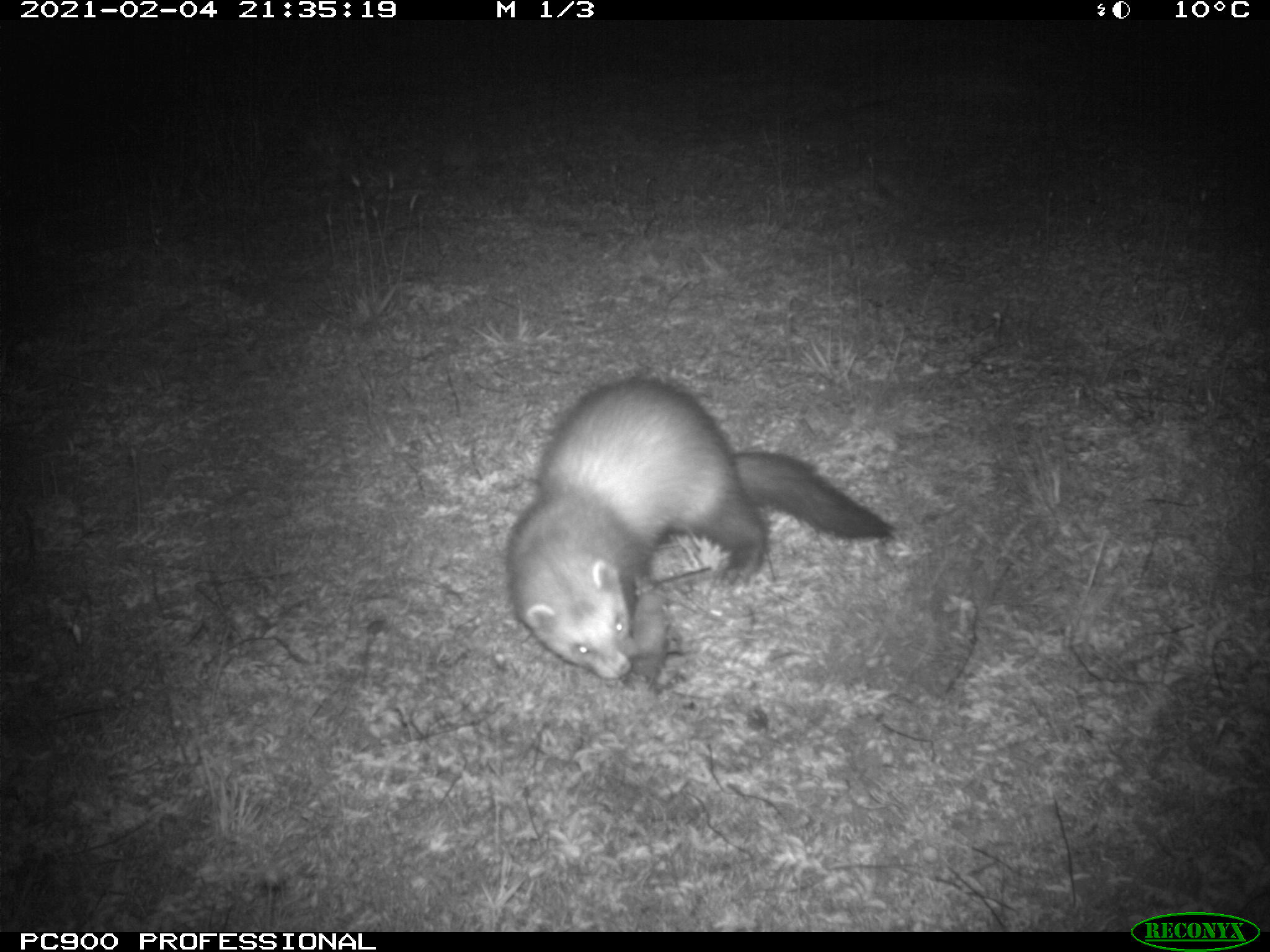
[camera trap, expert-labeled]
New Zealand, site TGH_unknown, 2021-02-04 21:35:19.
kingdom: Animalia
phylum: Chordata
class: Mammalia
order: Carnivora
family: Mustelidae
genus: Mustela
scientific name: Mustela furo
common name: ferret